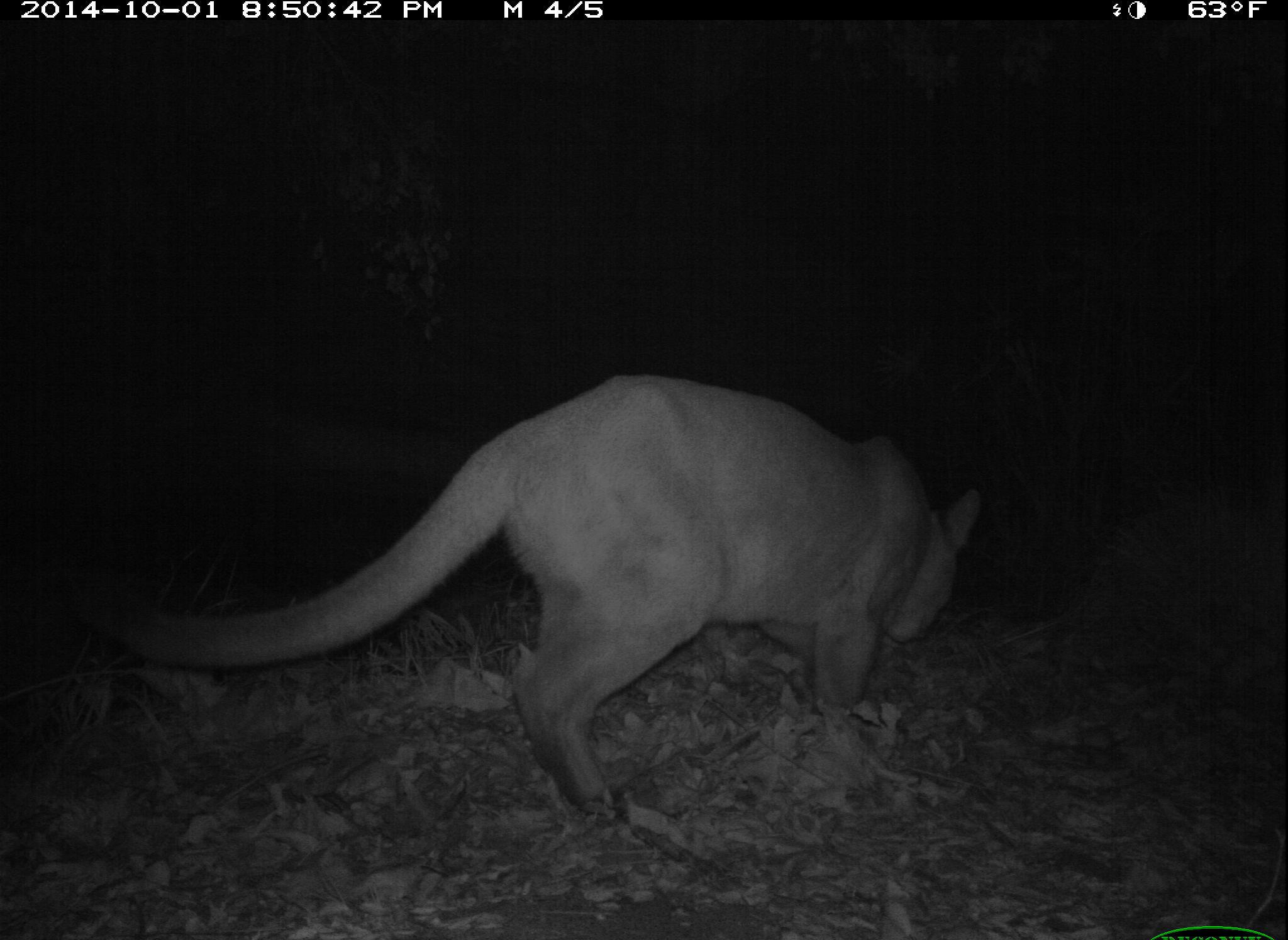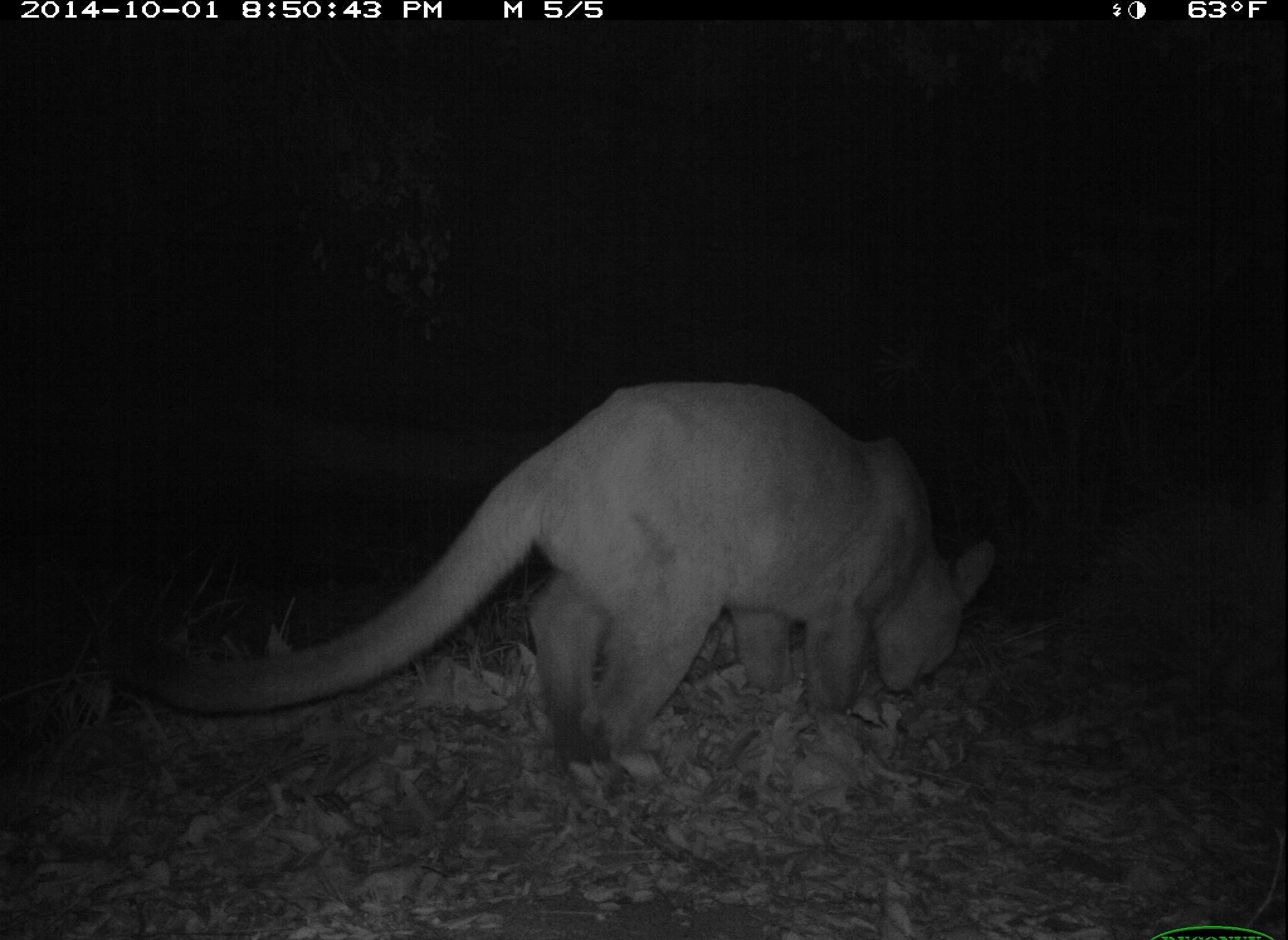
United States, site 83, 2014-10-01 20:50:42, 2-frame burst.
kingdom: Animalia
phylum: Chordata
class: Mammalia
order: Carnivora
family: Felidae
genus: Puma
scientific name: Puma concolor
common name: mountain lion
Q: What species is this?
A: Mountain lion (Puma concolor).